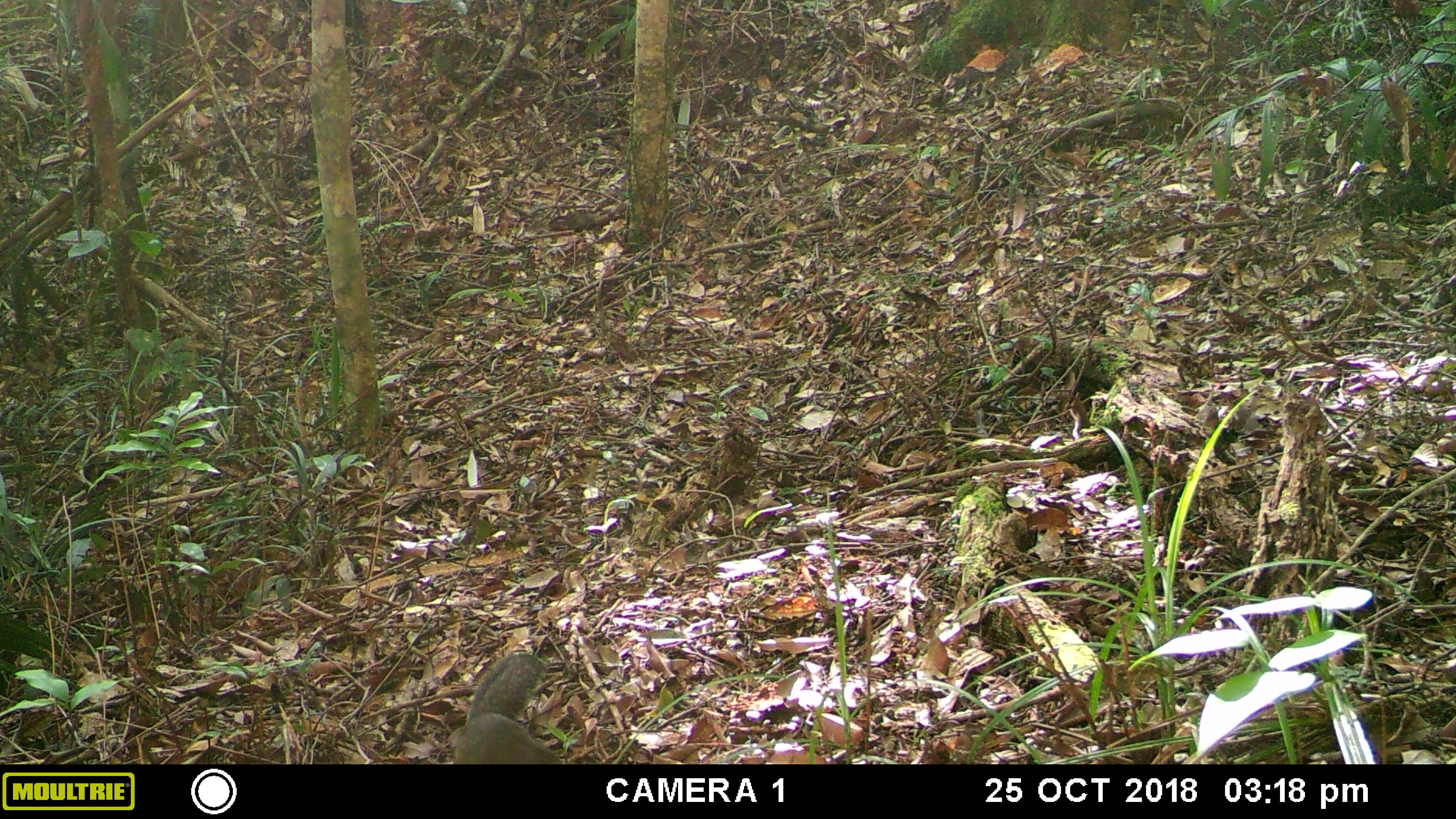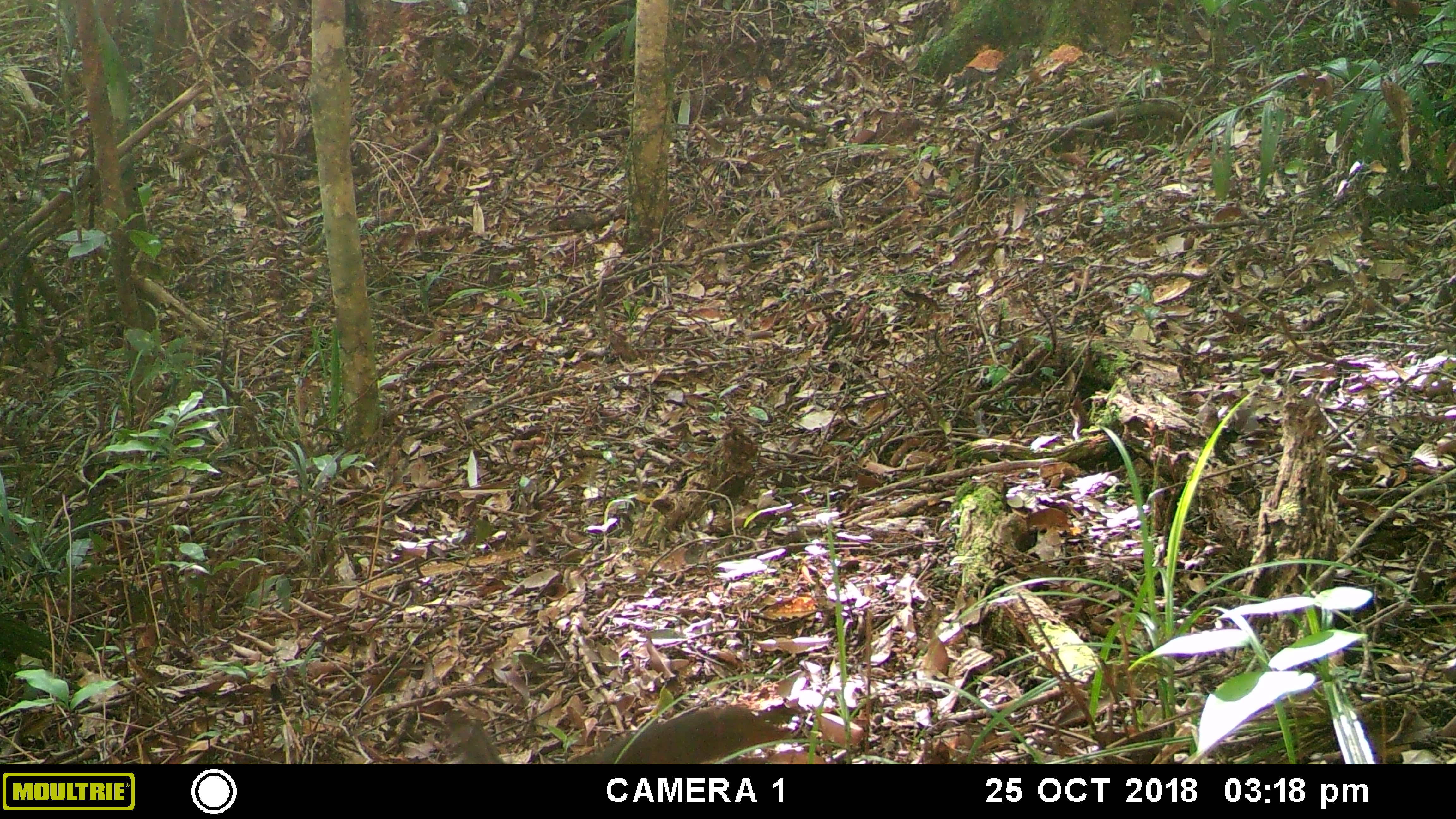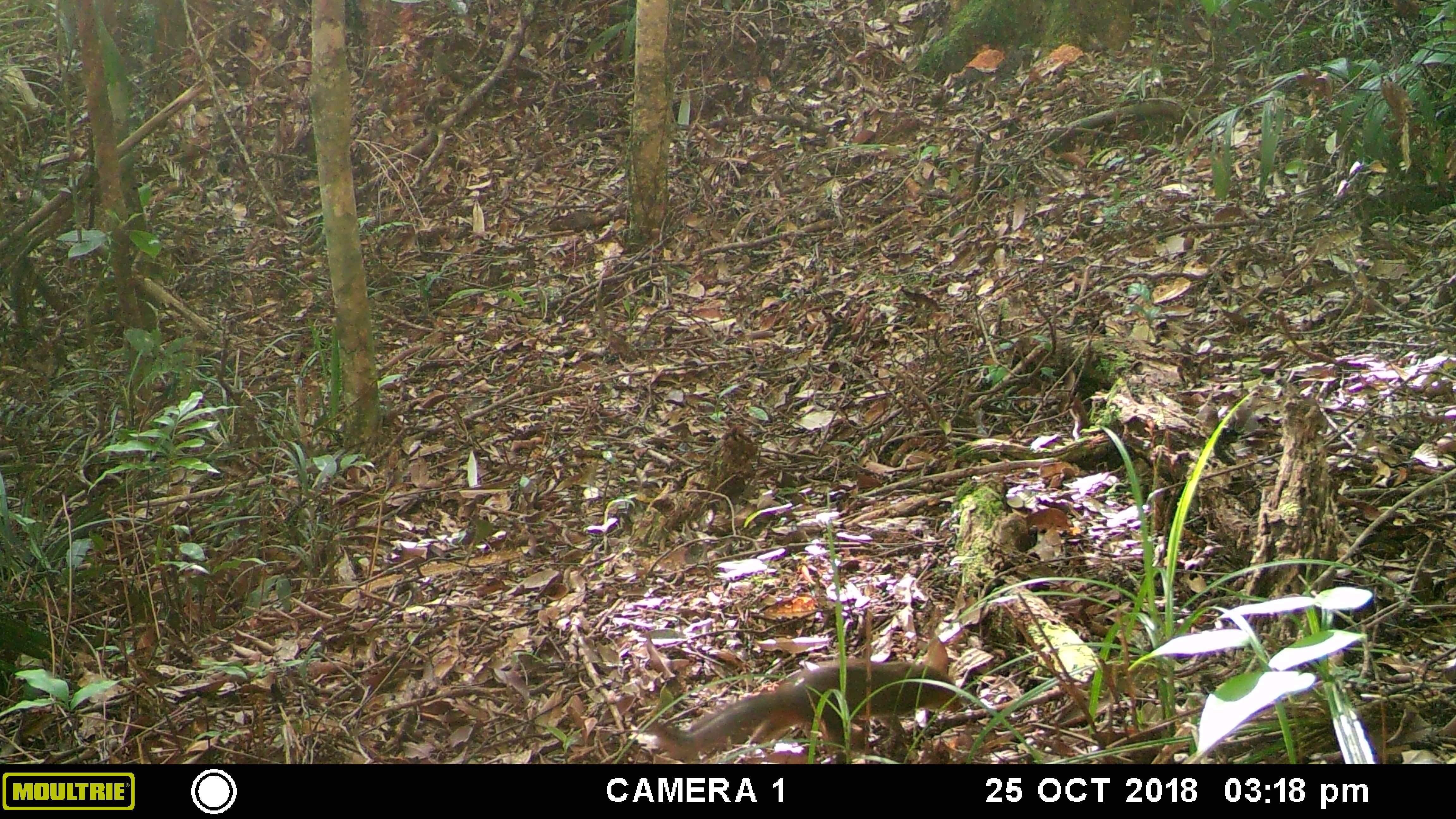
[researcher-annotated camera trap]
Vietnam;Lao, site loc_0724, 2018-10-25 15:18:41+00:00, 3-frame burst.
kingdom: Animalia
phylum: Chordata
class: Mammalia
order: Rodentia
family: Sciuridae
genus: Dremomys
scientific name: Dremomys rufigenis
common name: red-cheeked squirrel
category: red cheeked squirrel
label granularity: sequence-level